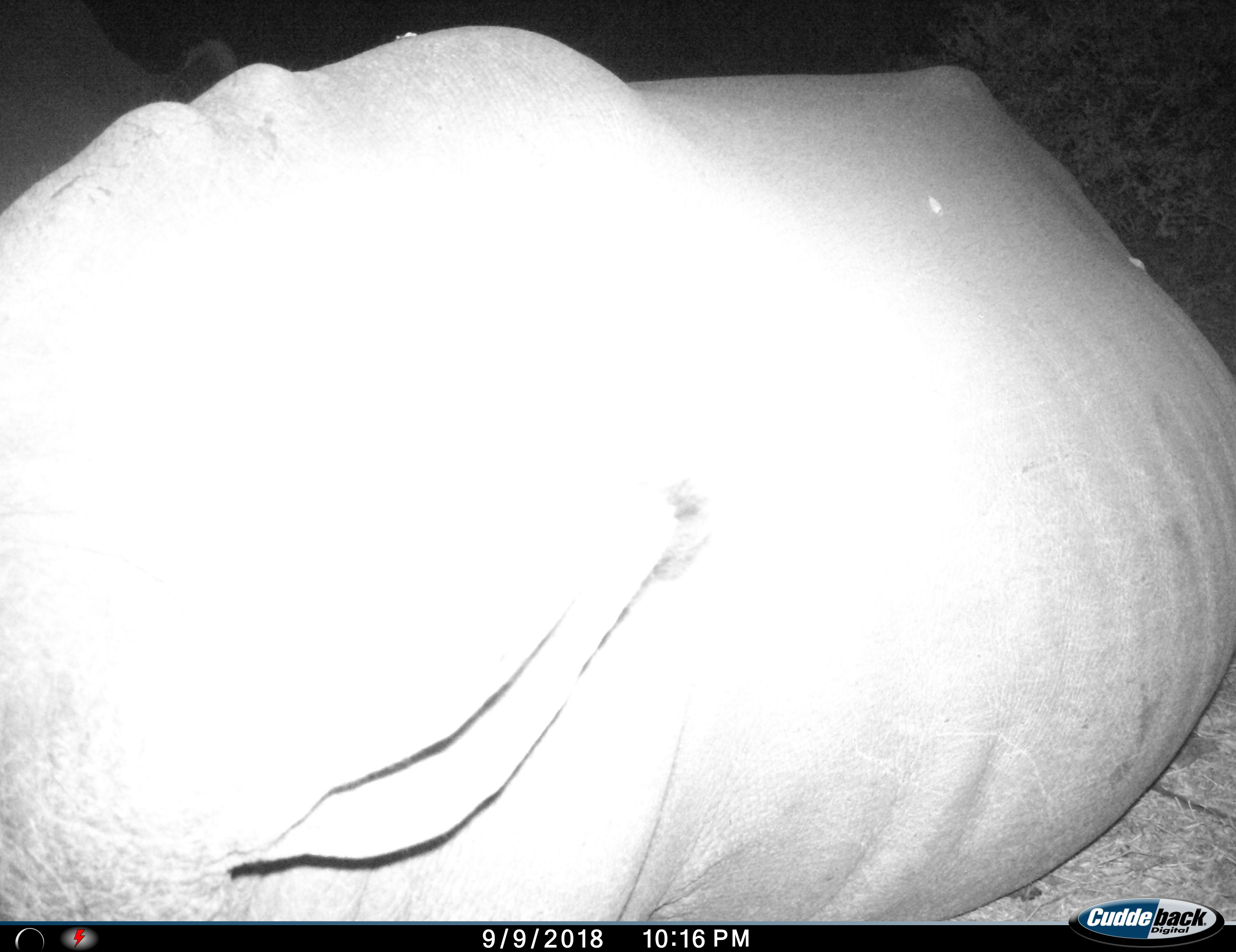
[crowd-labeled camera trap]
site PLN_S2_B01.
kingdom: Animalia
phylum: Chordata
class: Mammalia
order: Perissodactyla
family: Rhinocerotidae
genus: Ceratotherium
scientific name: Ceratotherium simum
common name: white rhinoceros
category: rhinoceroswhite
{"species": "rhinoceroswhite (white rhinoceros) (Ceratotherium simum)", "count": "1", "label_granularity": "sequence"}